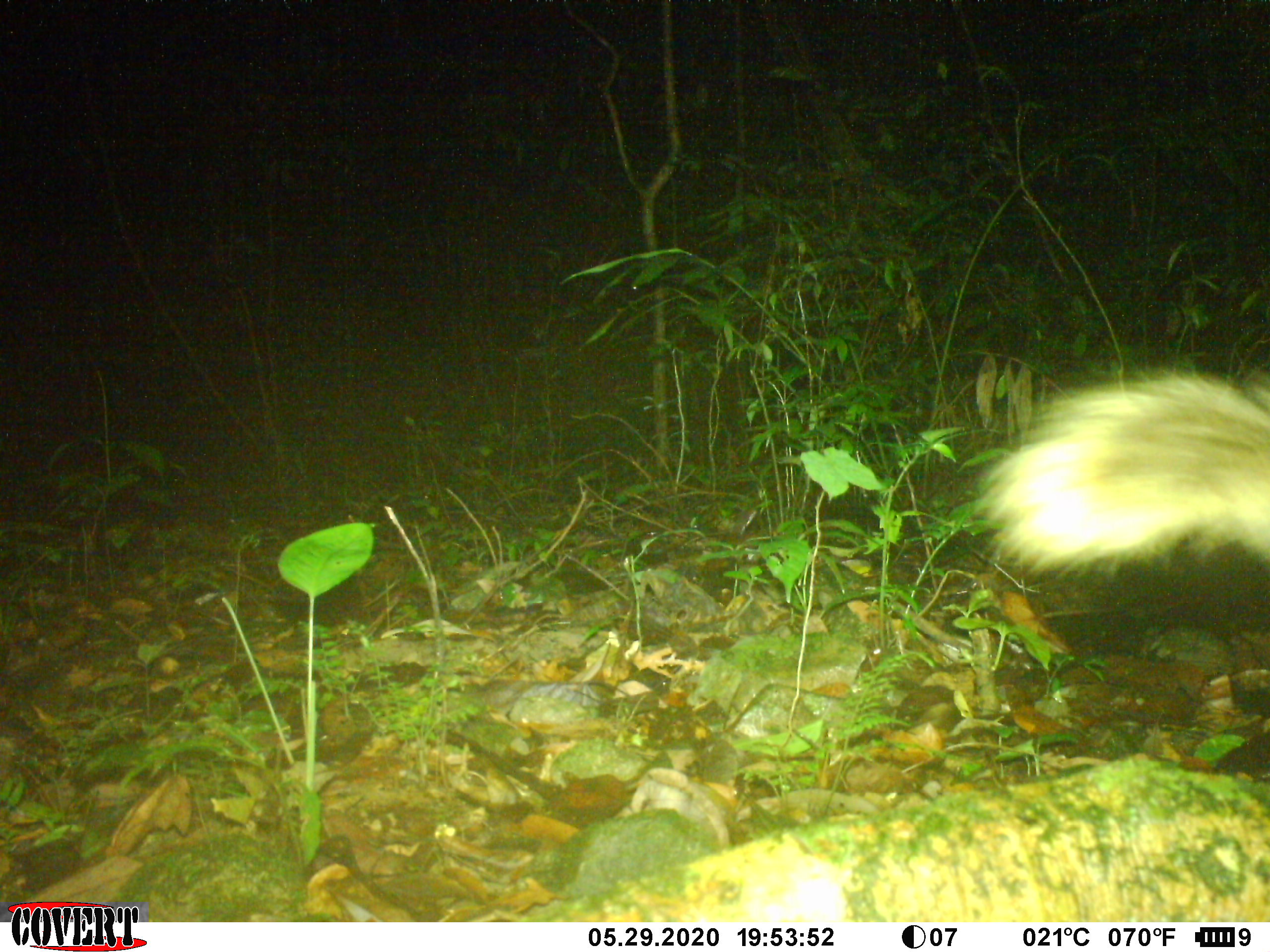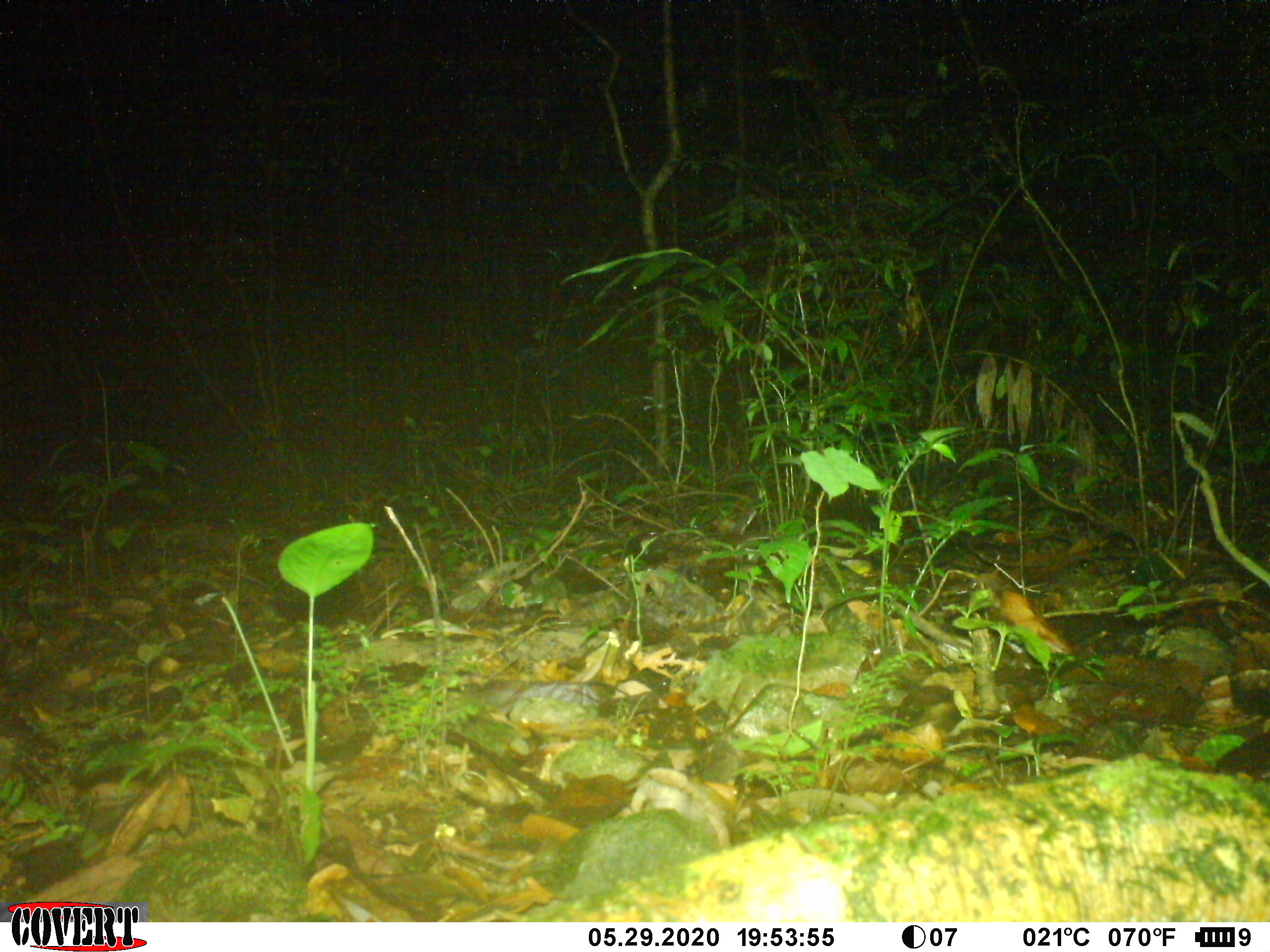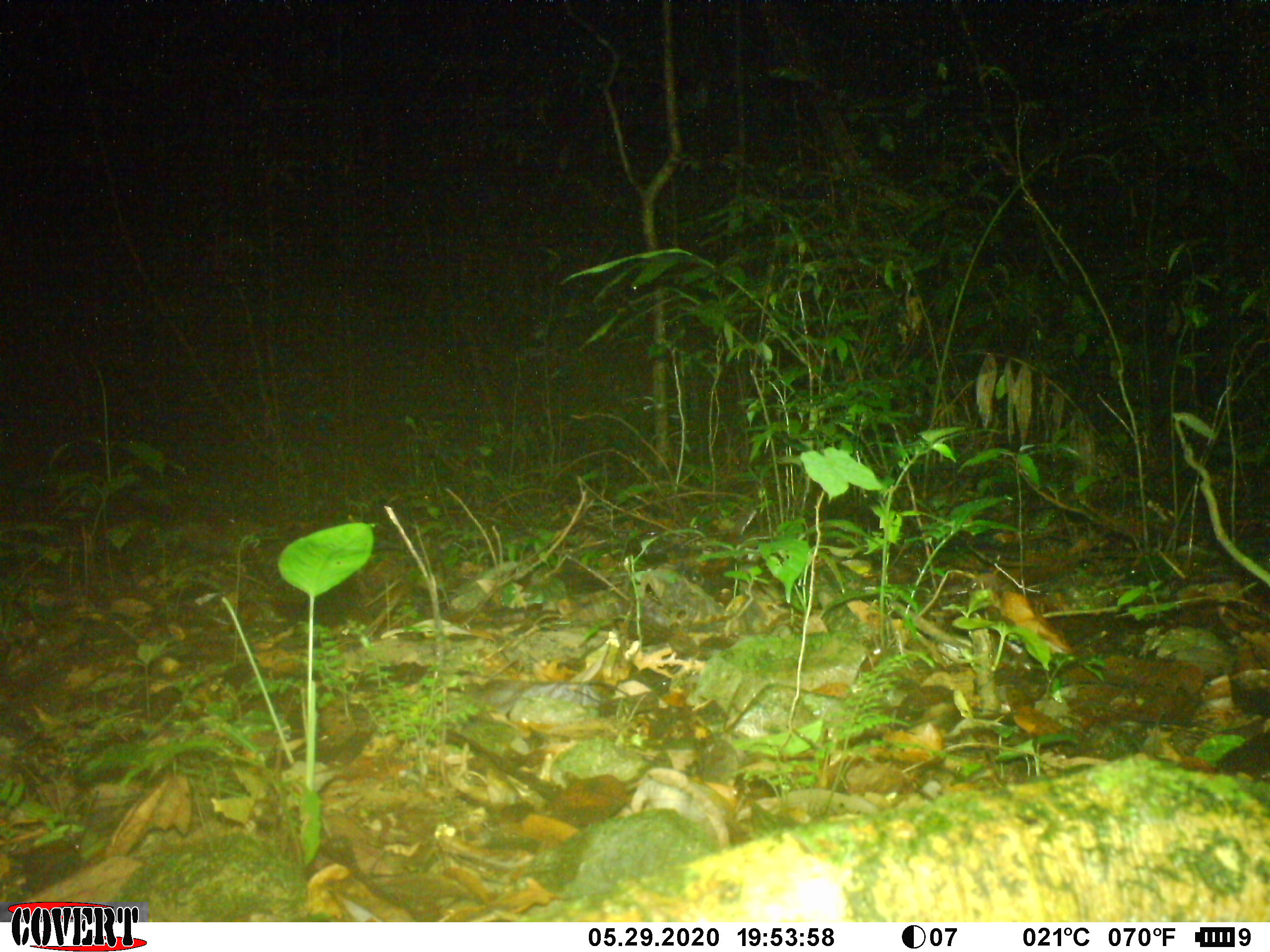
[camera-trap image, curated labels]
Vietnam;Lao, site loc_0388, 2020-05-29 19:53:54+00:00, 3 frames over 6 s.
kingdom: Animalia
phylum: Chordata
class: Mammalia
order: Carnivora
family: Mustelidae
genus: Melogale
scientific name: Melogale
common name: ferret badger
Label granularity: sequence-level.